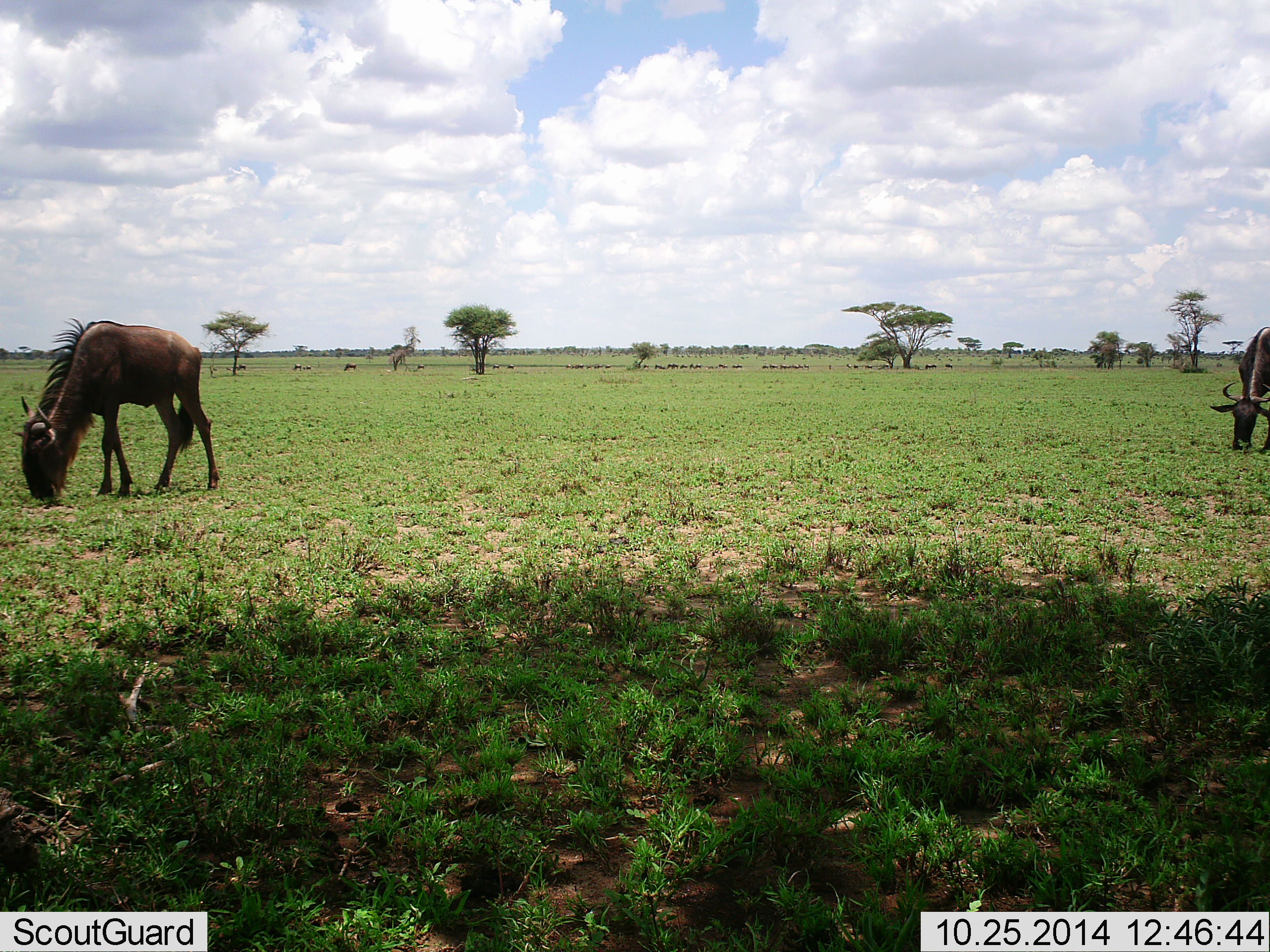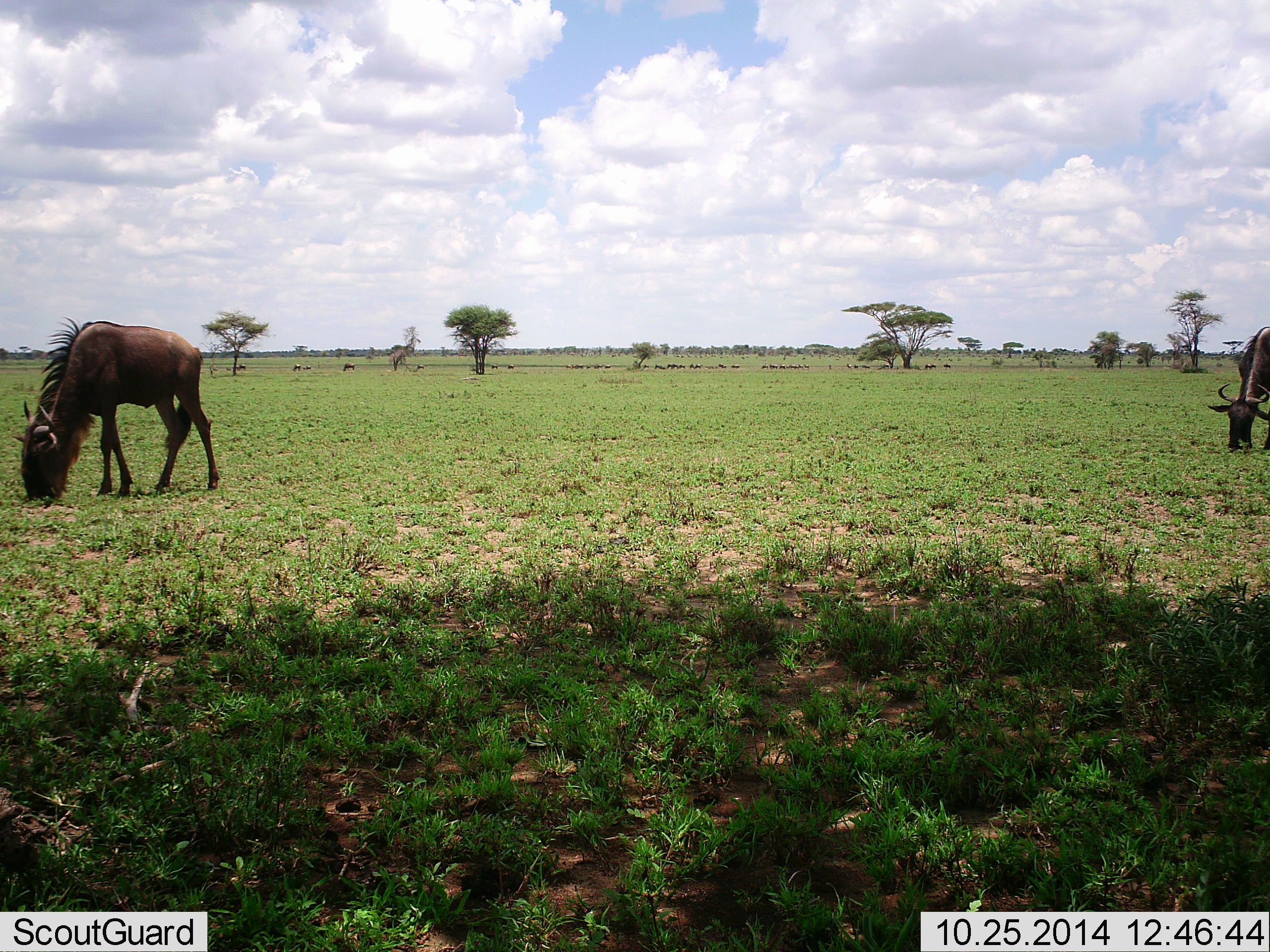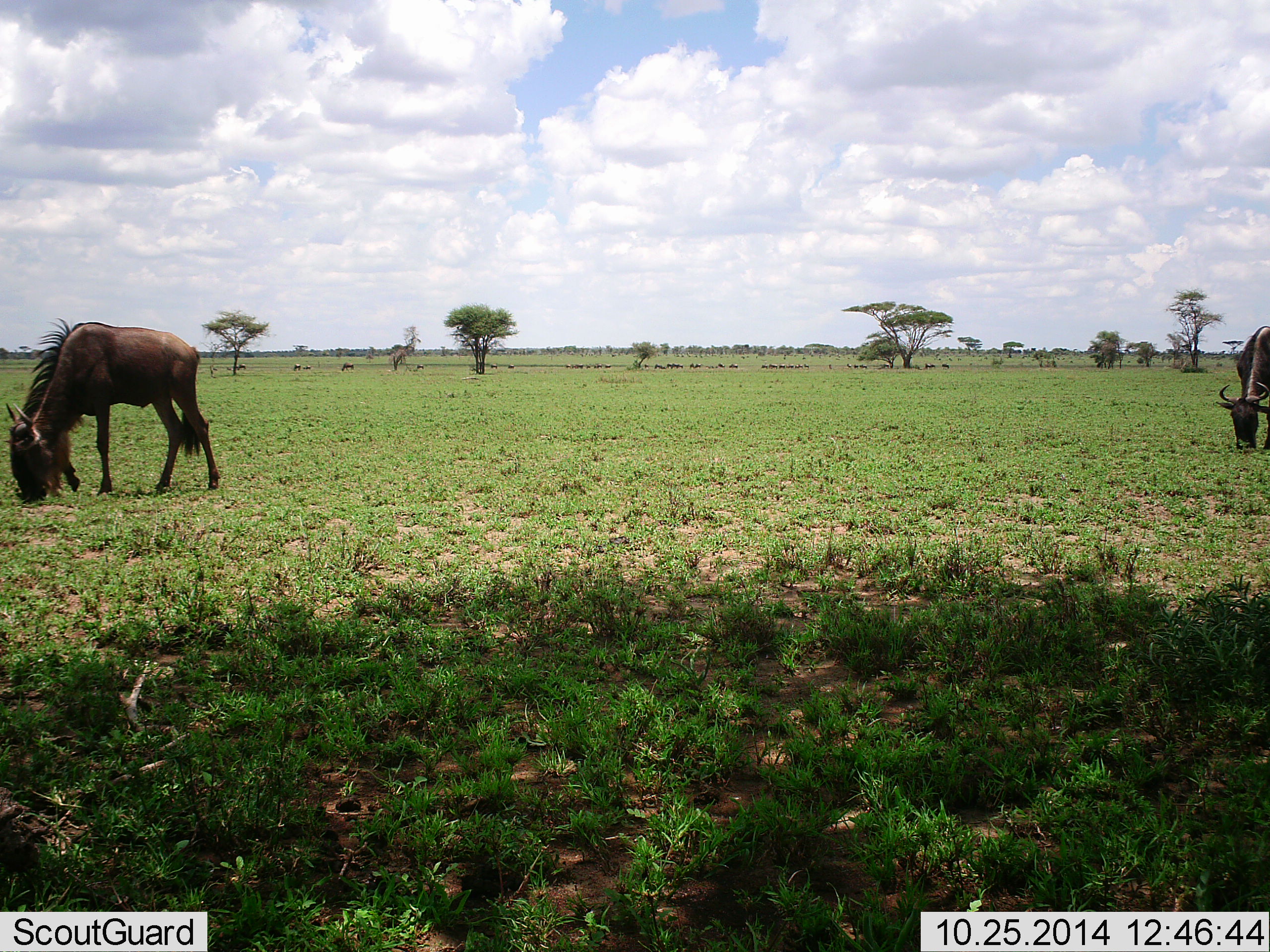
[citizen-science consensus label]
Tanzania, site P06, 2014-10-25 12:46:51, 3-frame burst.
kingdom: Animalia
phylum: Chordata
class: Mammalia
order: Artiodactyla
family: Bovidae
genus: Connochaetes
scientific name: Connochaetes taurinus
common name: blue wildebeest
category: wildebeest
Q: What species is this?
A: Wildebeest (blue wildebeest) (Connochaetes taurinus).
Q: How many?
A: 2.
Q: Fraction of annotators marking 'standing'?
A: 30%.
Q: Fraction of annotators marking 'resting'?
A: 0%.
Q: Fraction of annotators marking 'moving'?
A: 10%.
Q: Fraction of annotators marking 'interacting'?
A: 0%.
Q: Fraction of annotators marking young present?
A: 0%.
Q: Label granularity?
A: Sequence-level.